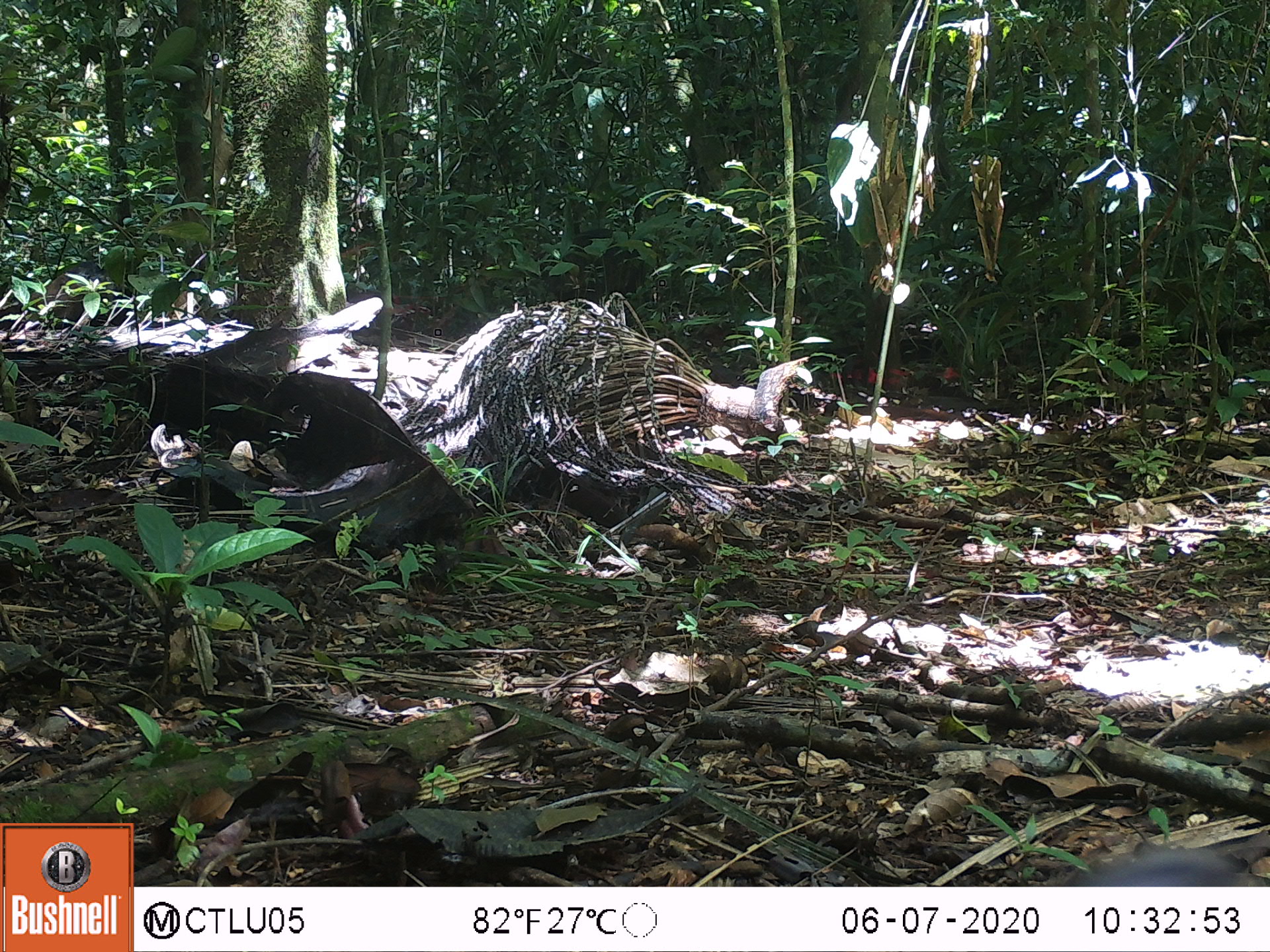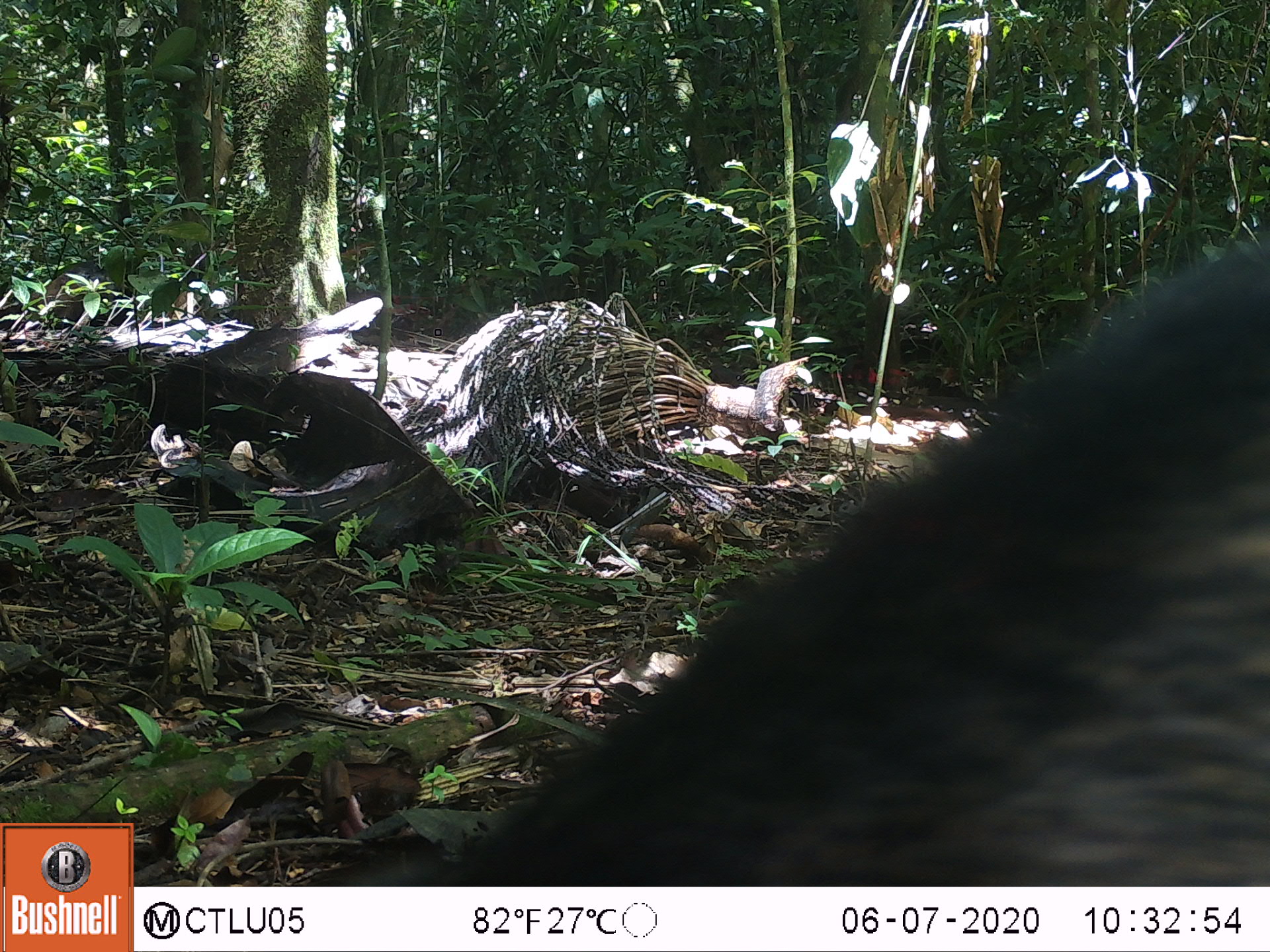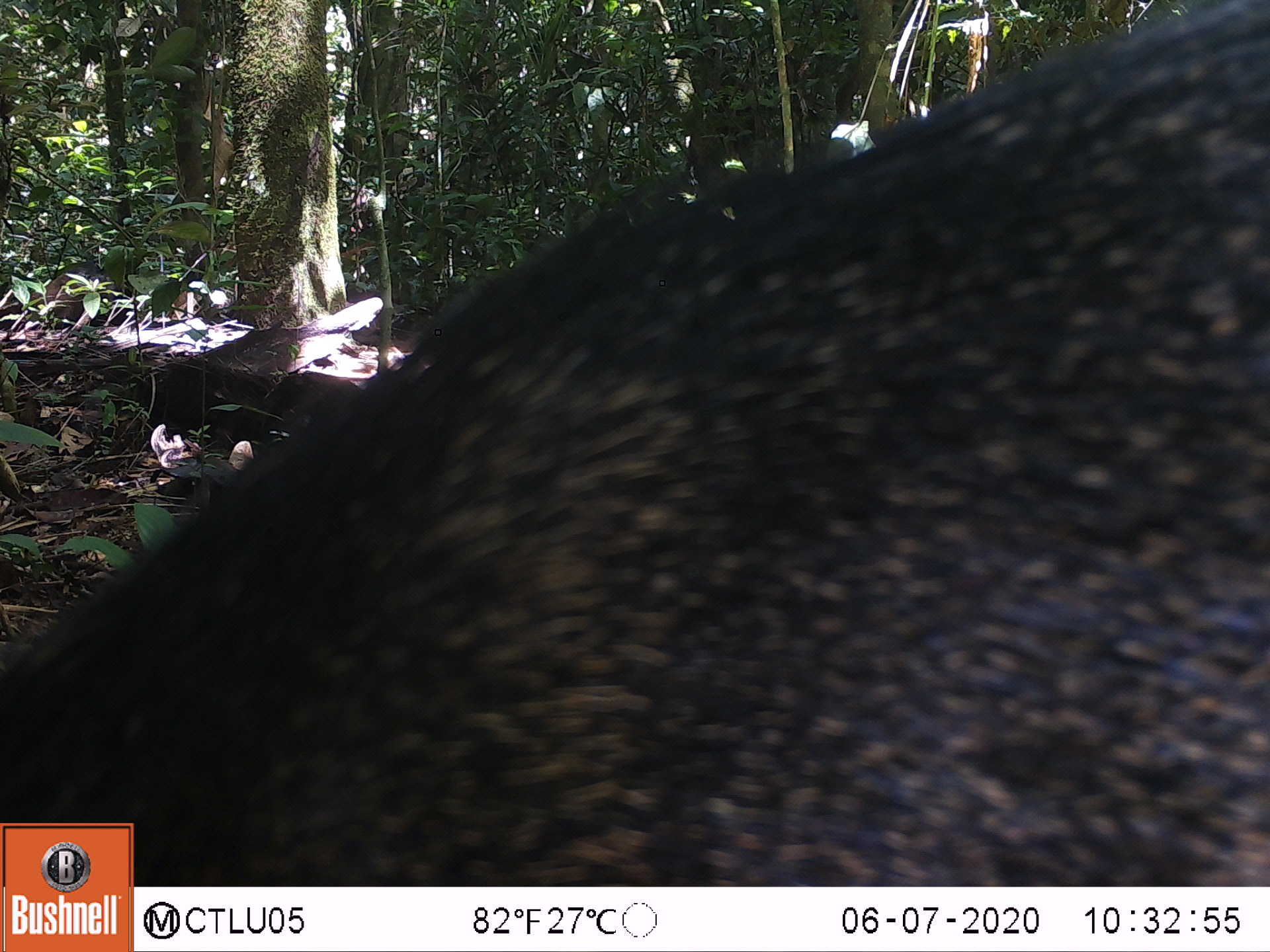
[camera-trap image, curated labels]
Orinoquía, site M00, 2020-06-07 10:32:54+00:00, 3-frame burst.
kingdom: Animalia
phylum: Chordata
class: Mammalia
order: Artiodactyla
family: Tayassuidae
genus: Pecari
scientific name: Pecari tajacu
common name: collared peccary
Collared peccary (Pecari tajacu).